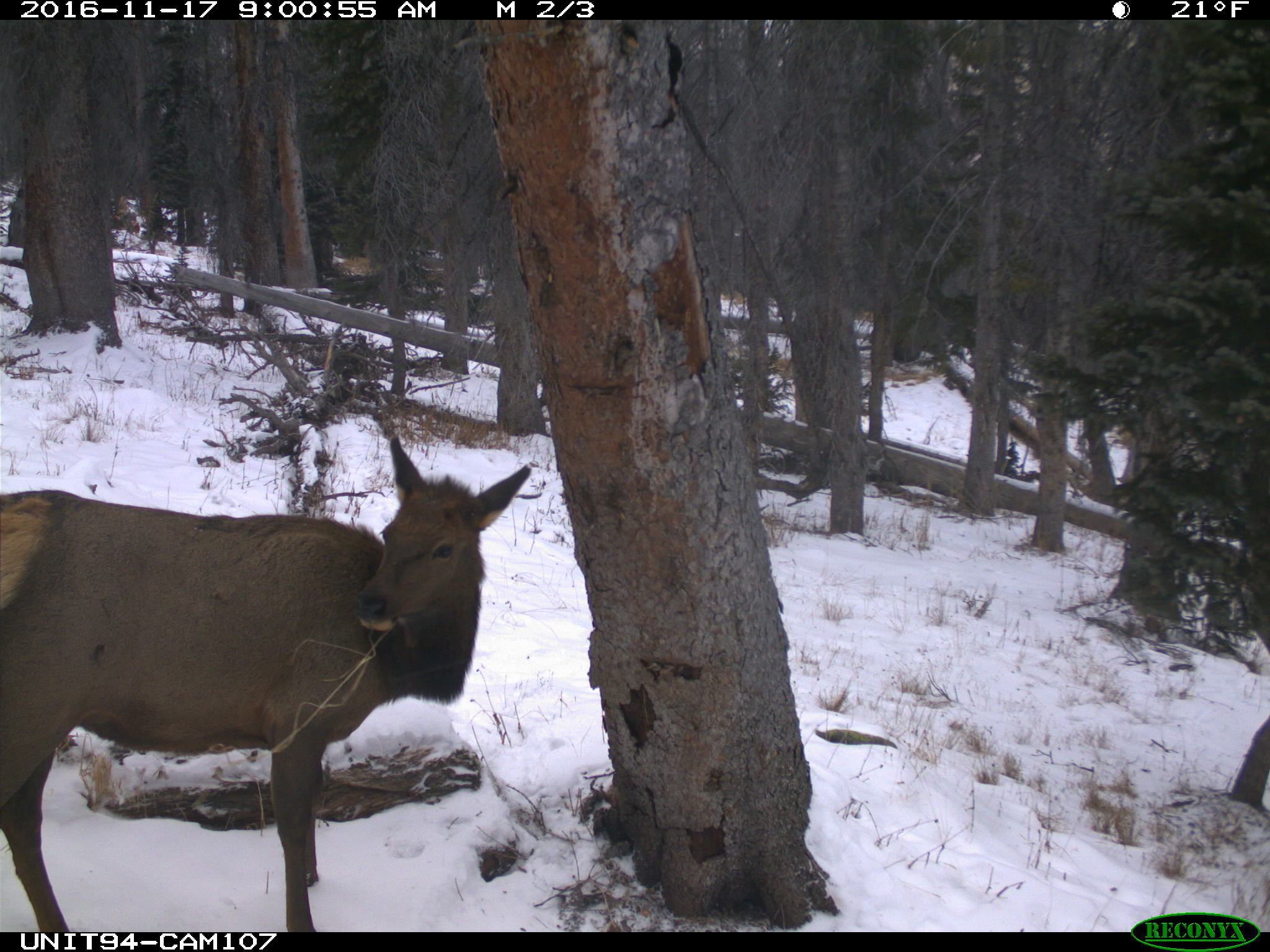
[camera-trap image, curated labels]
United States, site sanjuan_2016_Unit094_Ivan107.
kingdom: Animalia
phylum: Chordata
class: Mammalia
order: Artiodactyla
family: Cervidae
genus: Cervus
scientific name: Cervus elaphus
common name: red deer